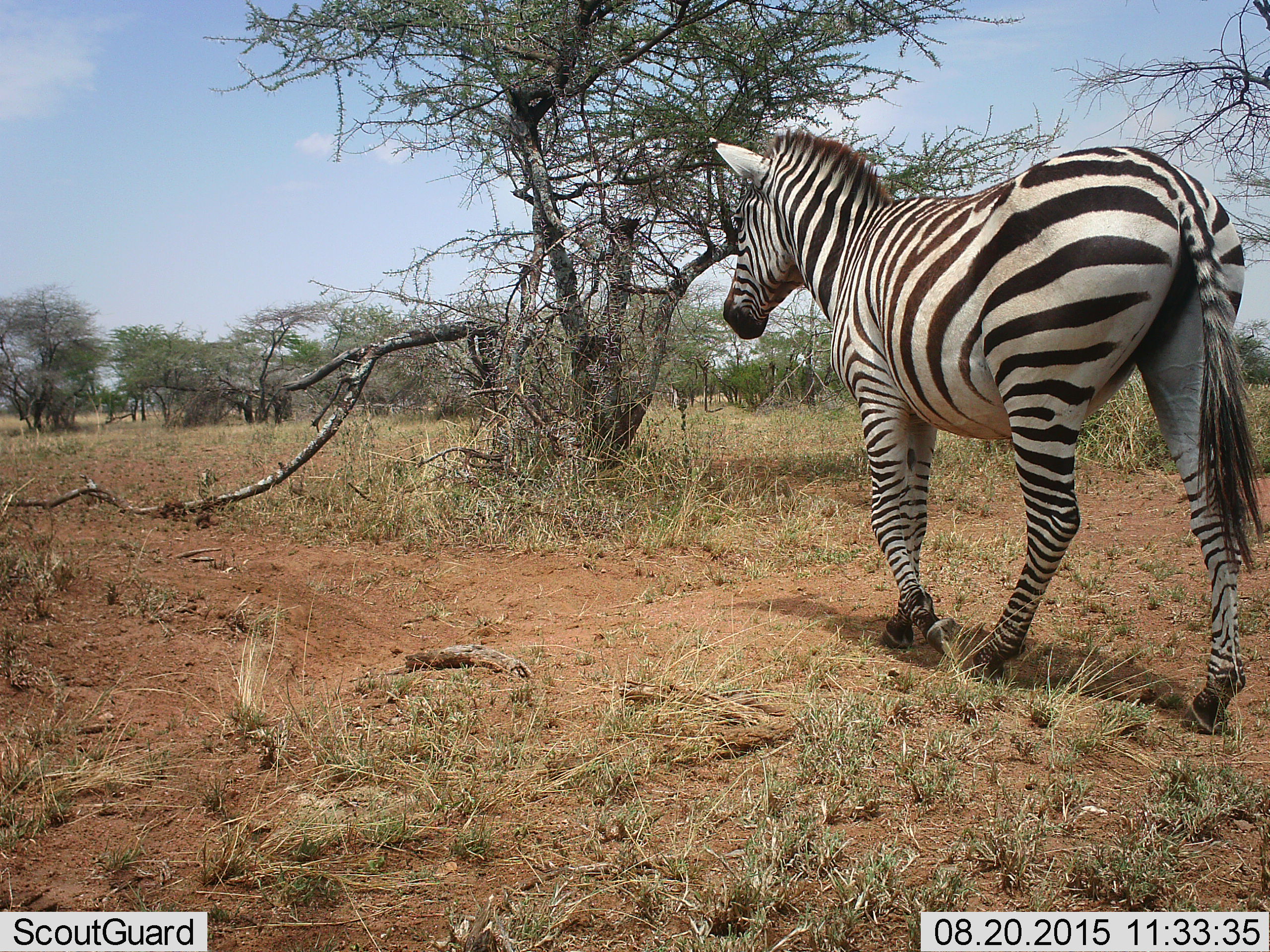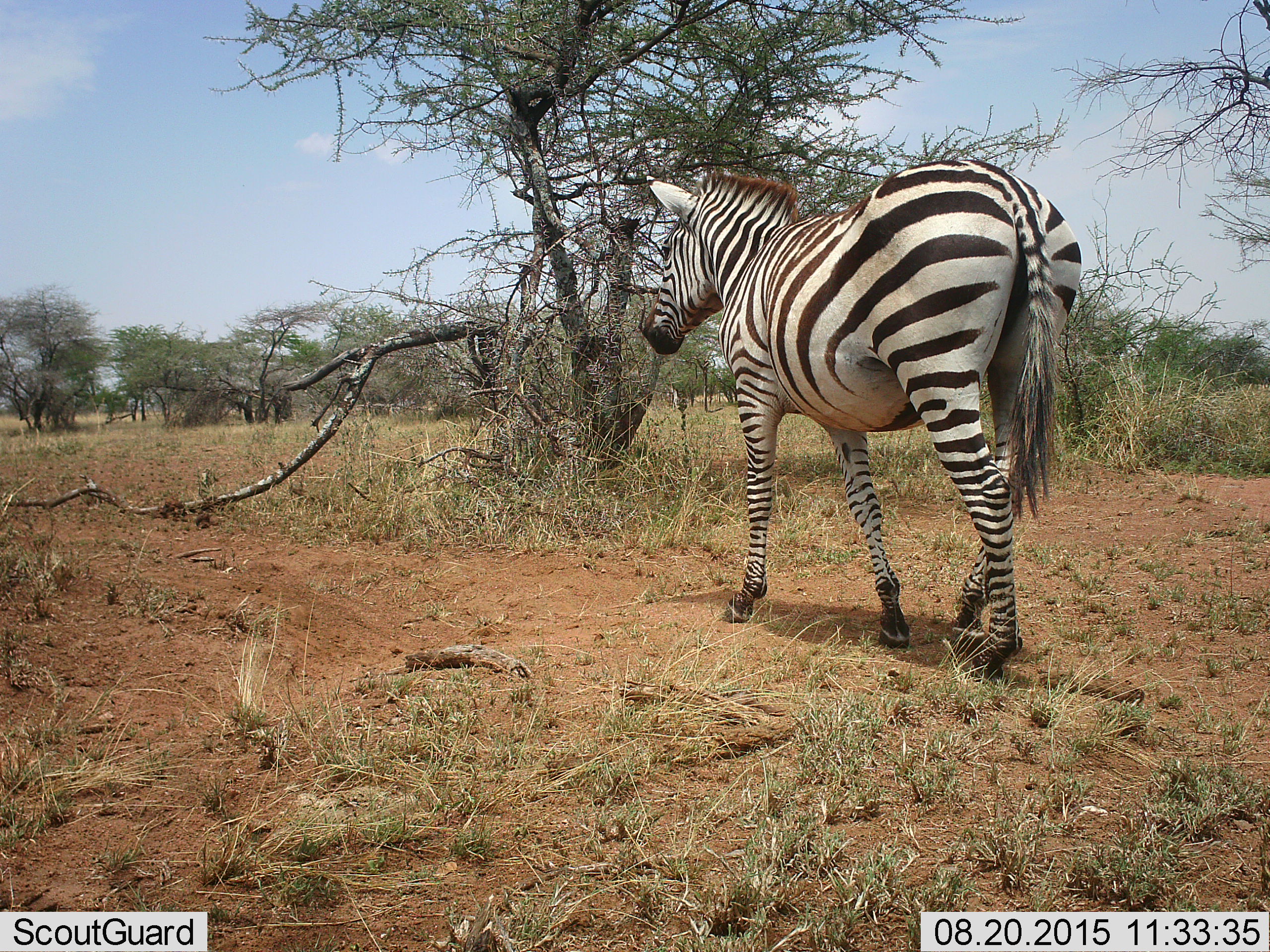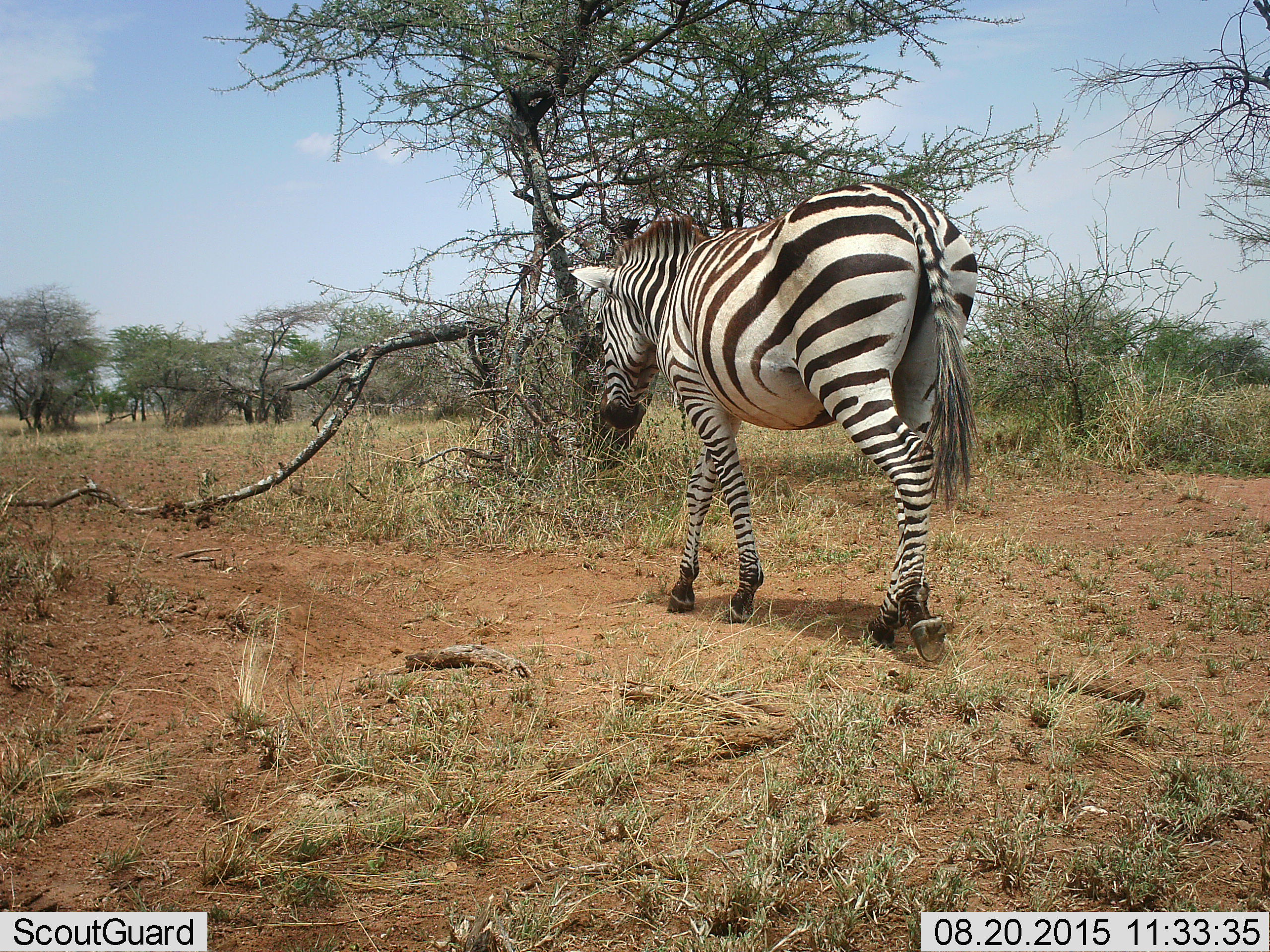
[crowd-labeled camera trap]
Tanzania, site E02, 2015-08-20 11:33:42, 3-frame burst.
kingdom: Animalia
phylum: Chordata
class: Mammalia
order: Perissodactyla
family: Equidae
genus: Equus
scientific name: Equus quagga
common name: plains zebra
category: zebra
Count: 1.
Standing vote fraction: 0%.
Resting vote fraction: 0%.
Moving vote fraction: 100%.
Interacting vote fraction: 0%.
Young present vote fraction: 5%.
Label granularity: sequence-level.